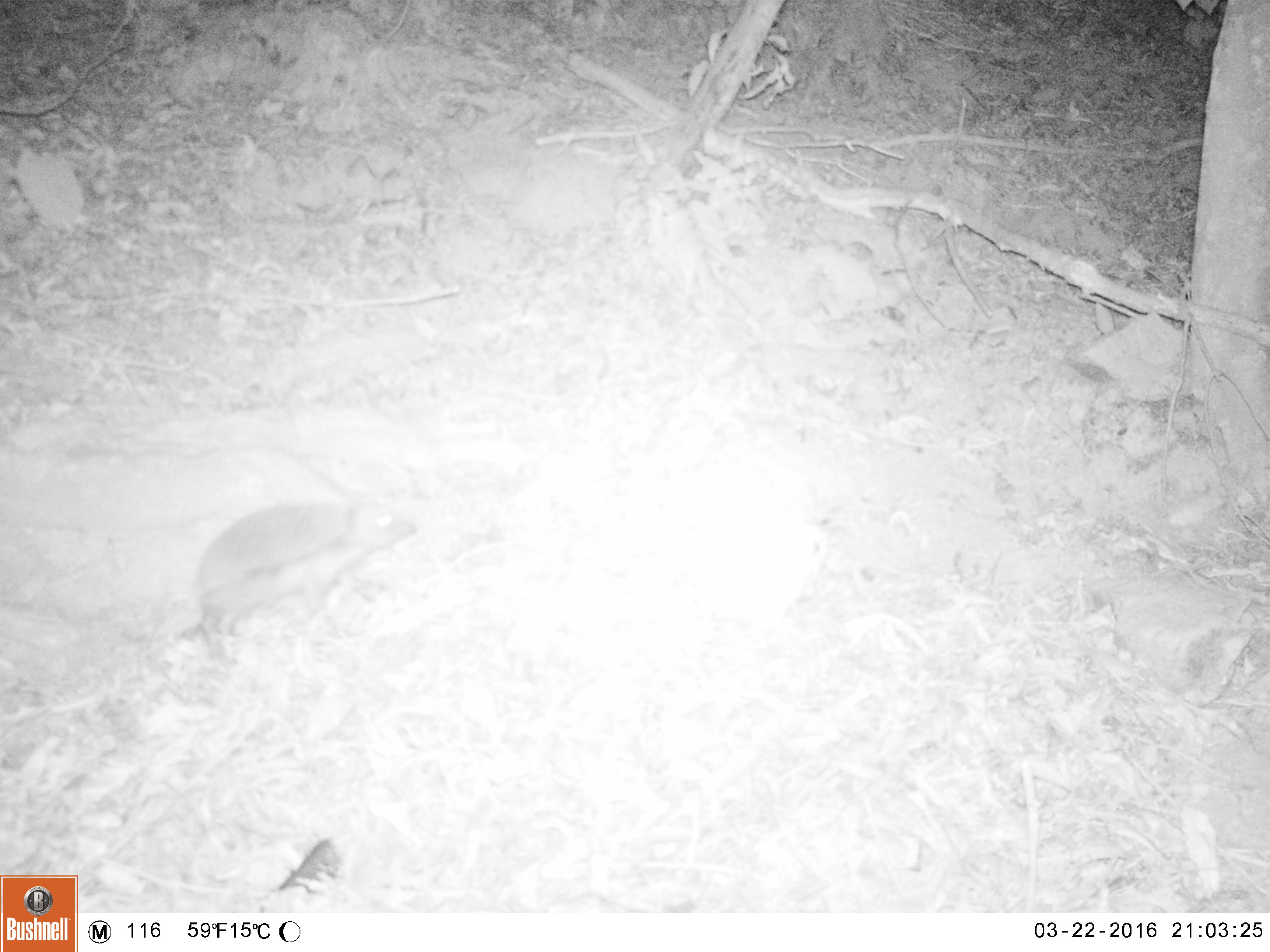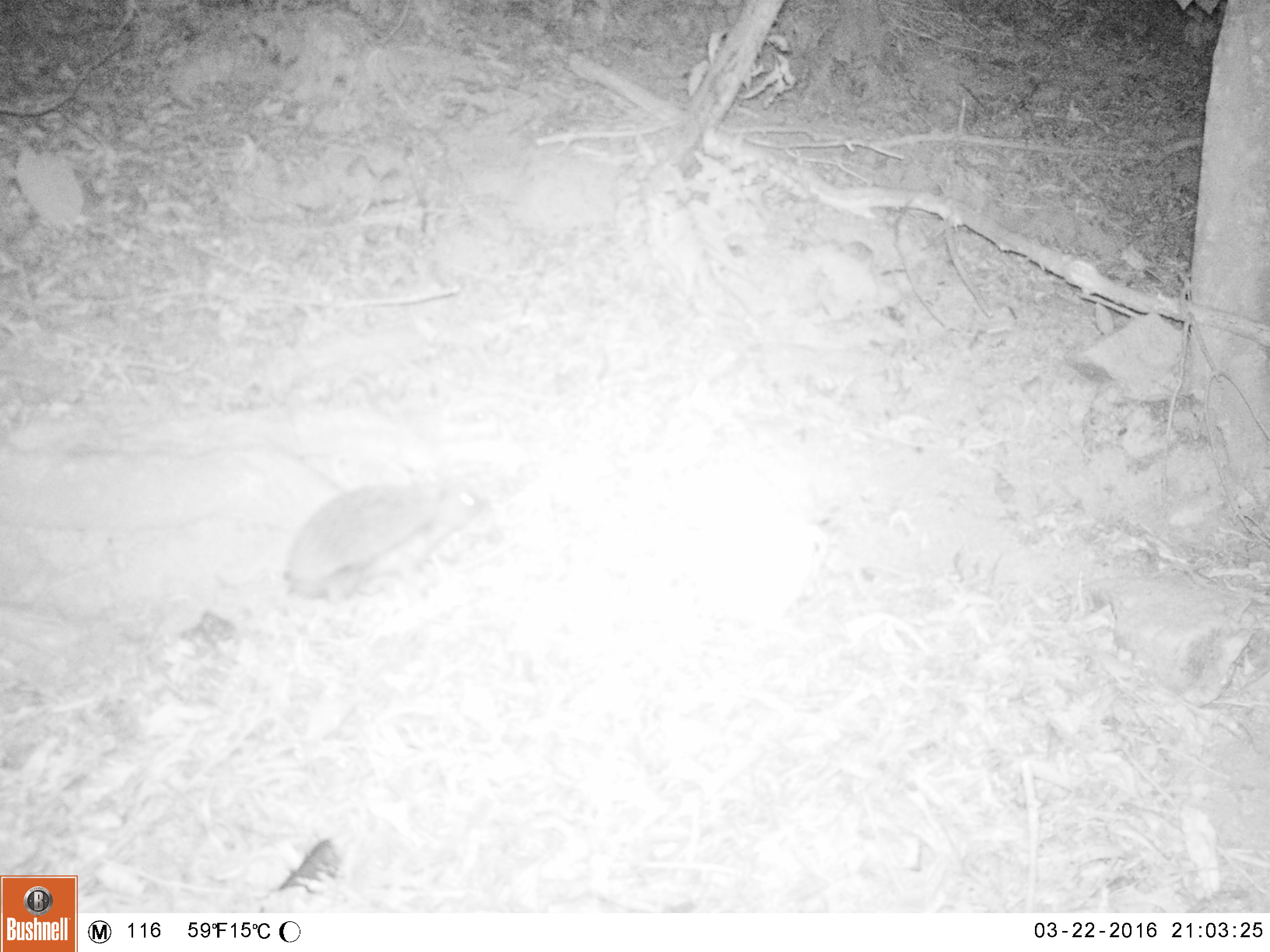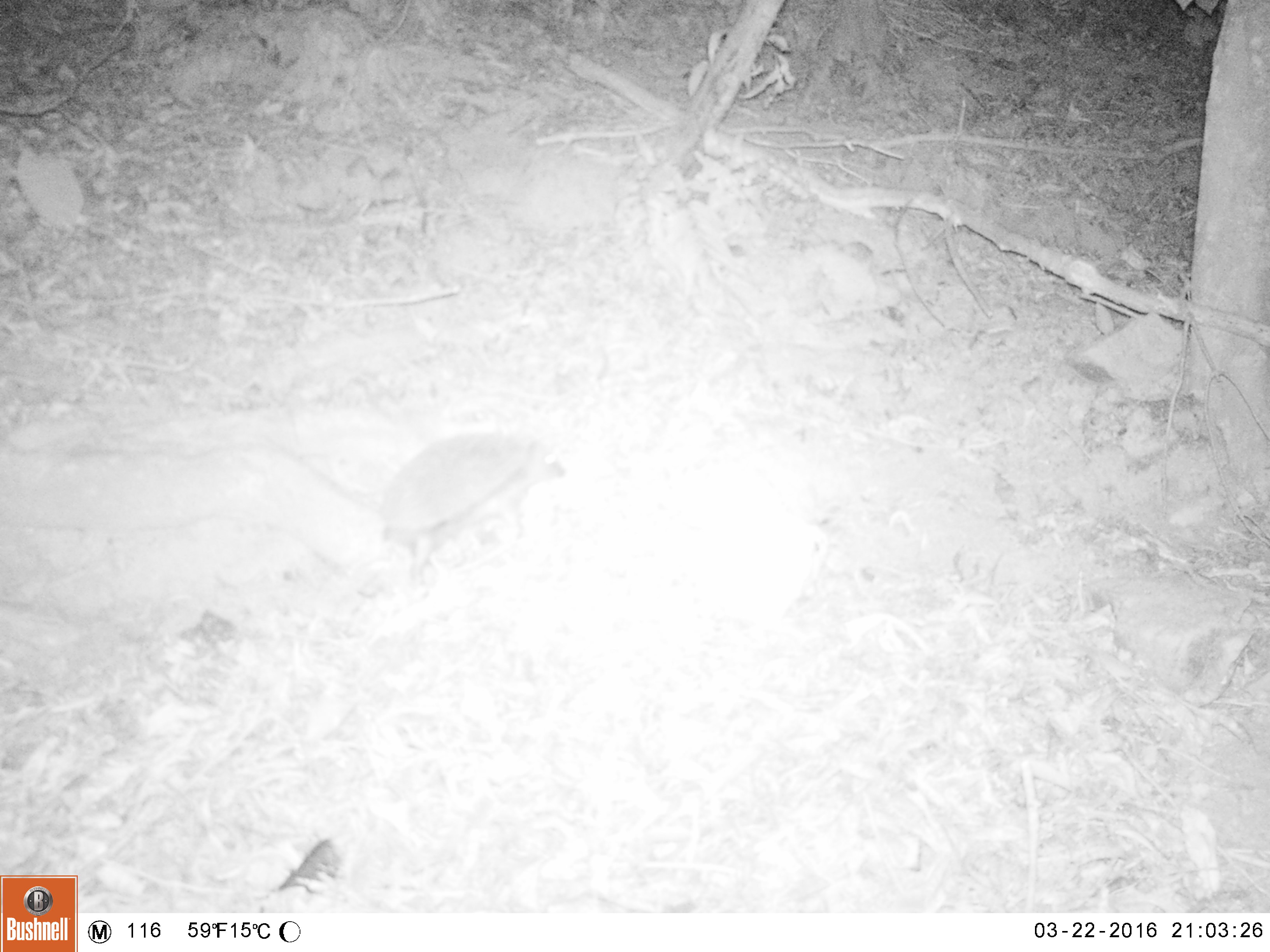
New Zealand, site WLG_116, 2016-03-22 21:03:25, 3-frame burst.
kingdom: Animalia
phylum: Chordata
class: Mammalia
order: Eulipotyphla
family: Erinaceidae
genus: Erinaceus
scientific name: Erinaceus europaeus europaeus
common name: european hedgehog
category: hedgehog